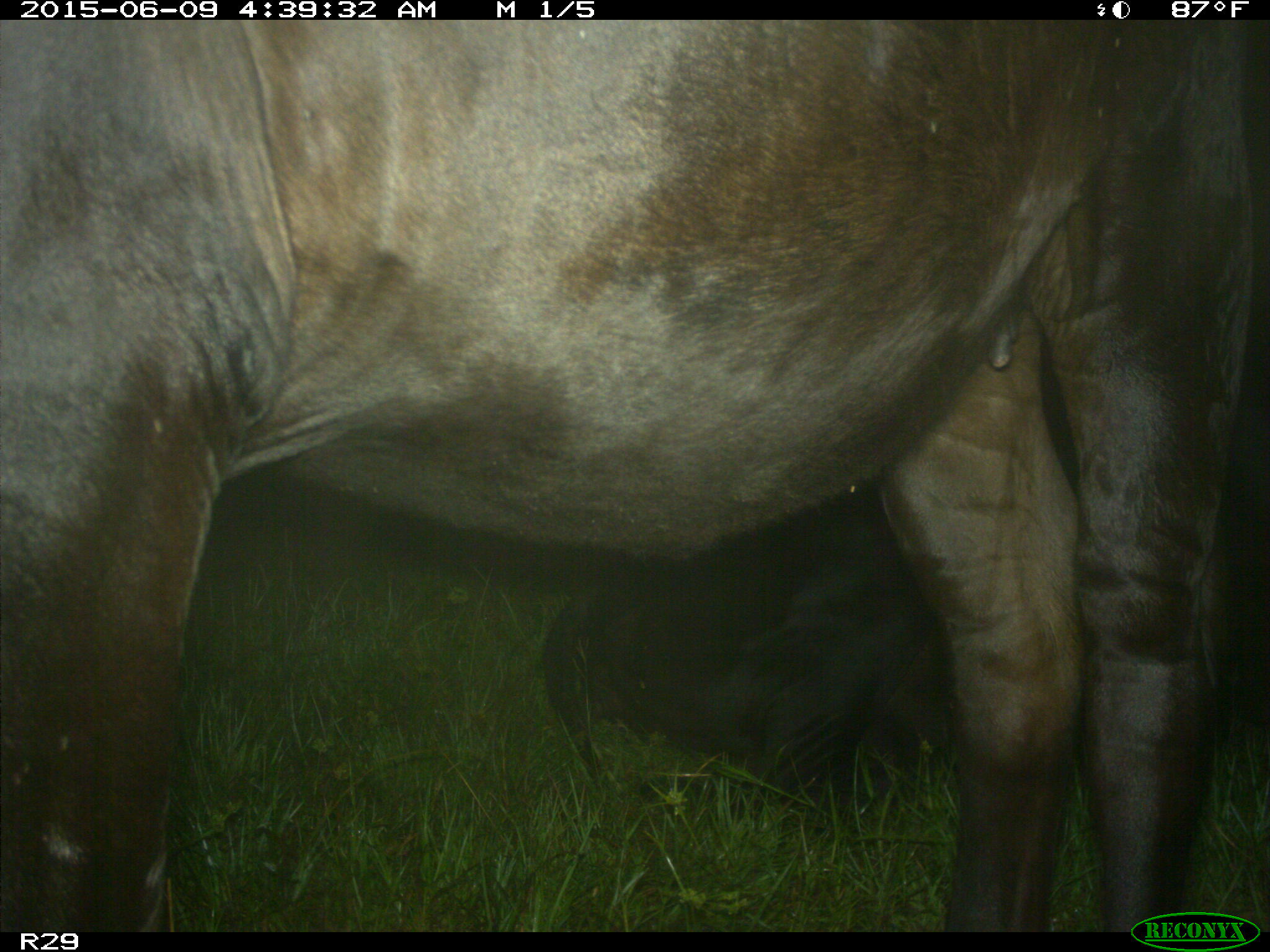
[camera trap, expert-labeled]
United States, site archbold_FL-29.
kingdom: Animalia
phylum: Chordata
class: Mammalia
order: Artiodactyla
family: Bovidae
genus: Bos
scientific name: Bos taurus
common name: domestic cow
Bos taurus (domestic cow).